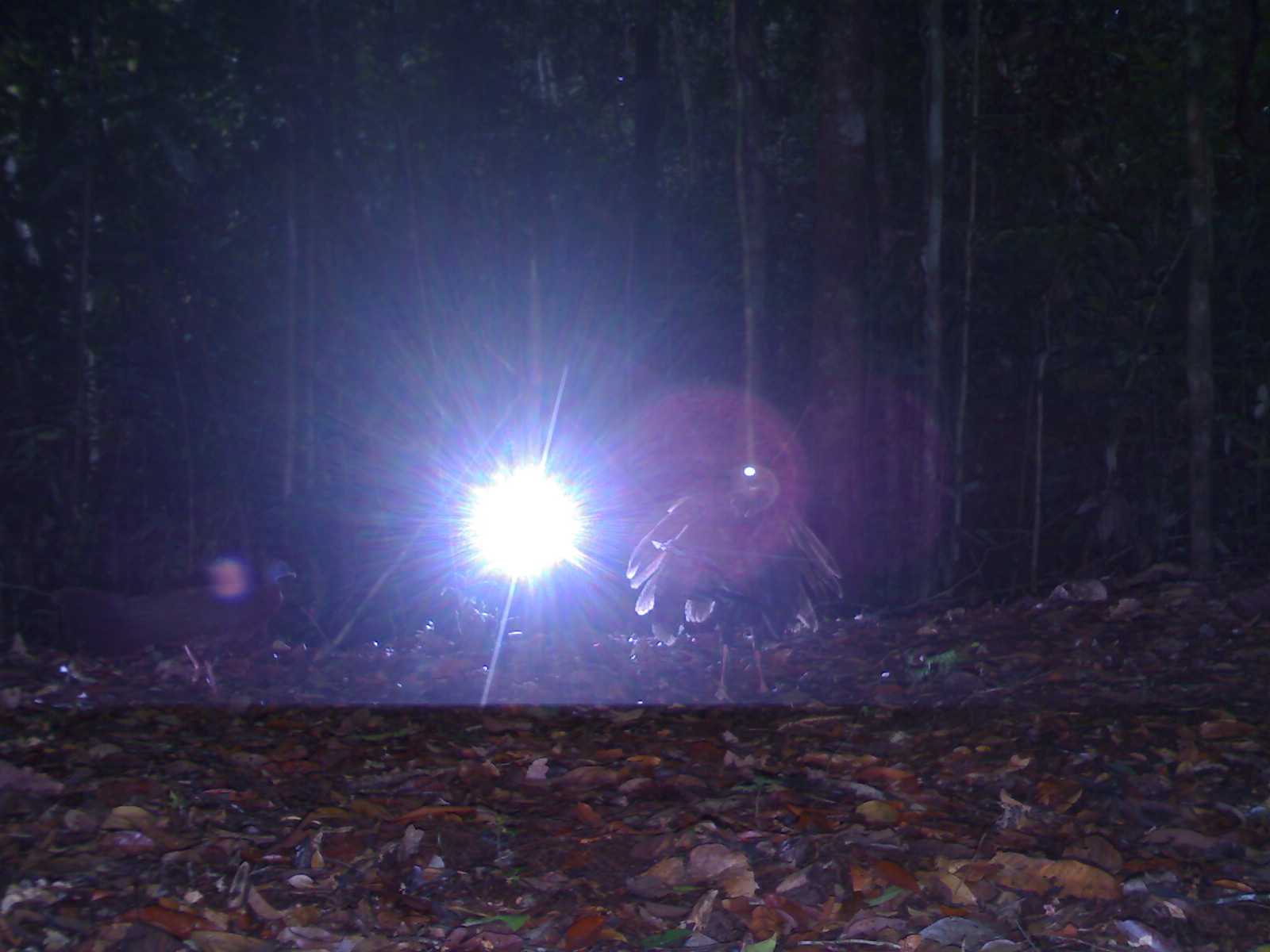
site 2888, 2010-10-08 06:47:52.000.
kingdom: Animalia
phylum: Chordata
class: Aves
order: Galliformes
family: Phasianidae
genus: Argusianus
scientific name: Argusianus argus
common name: great argus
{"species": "Argusianus argus (great argus)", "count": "2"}